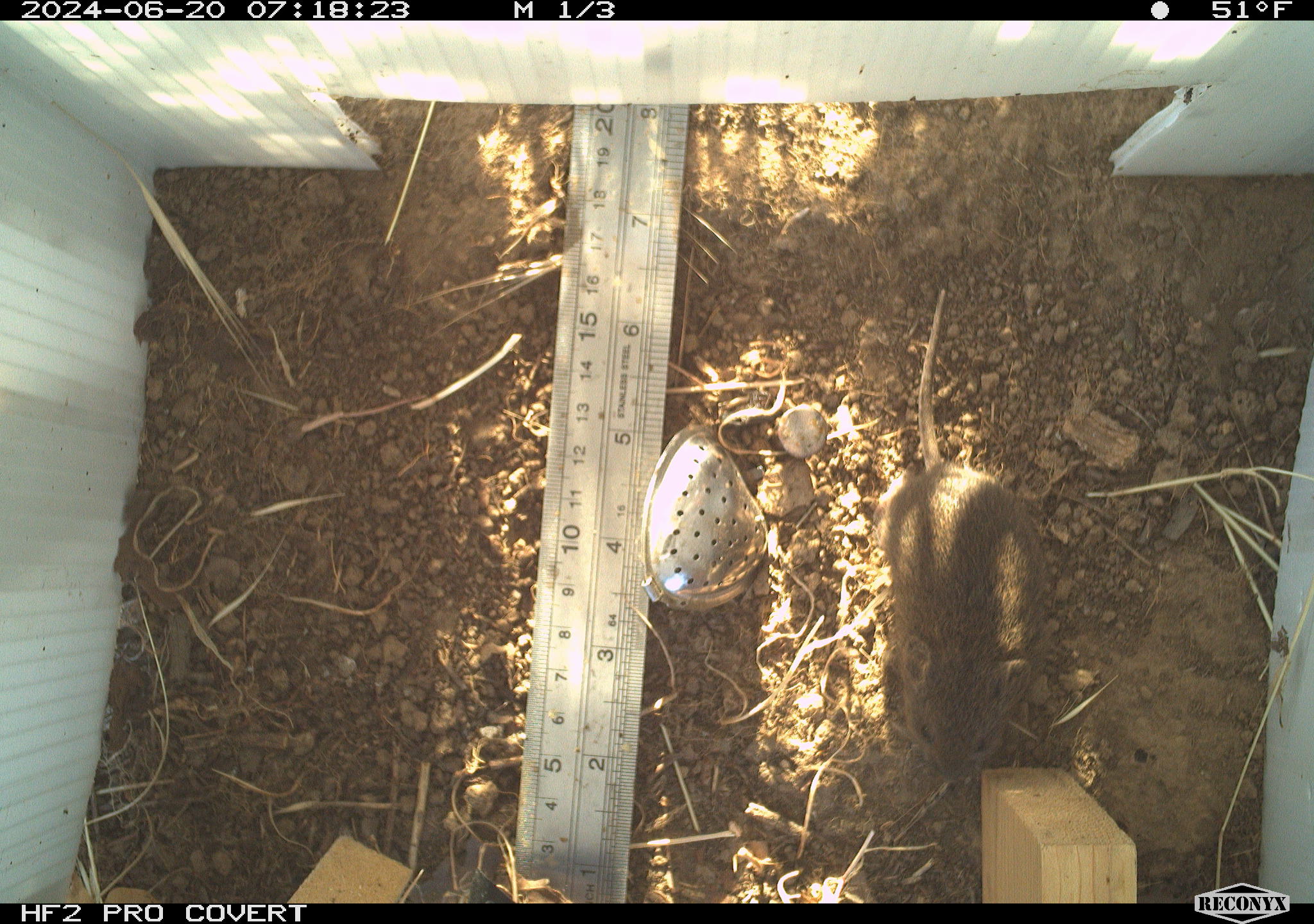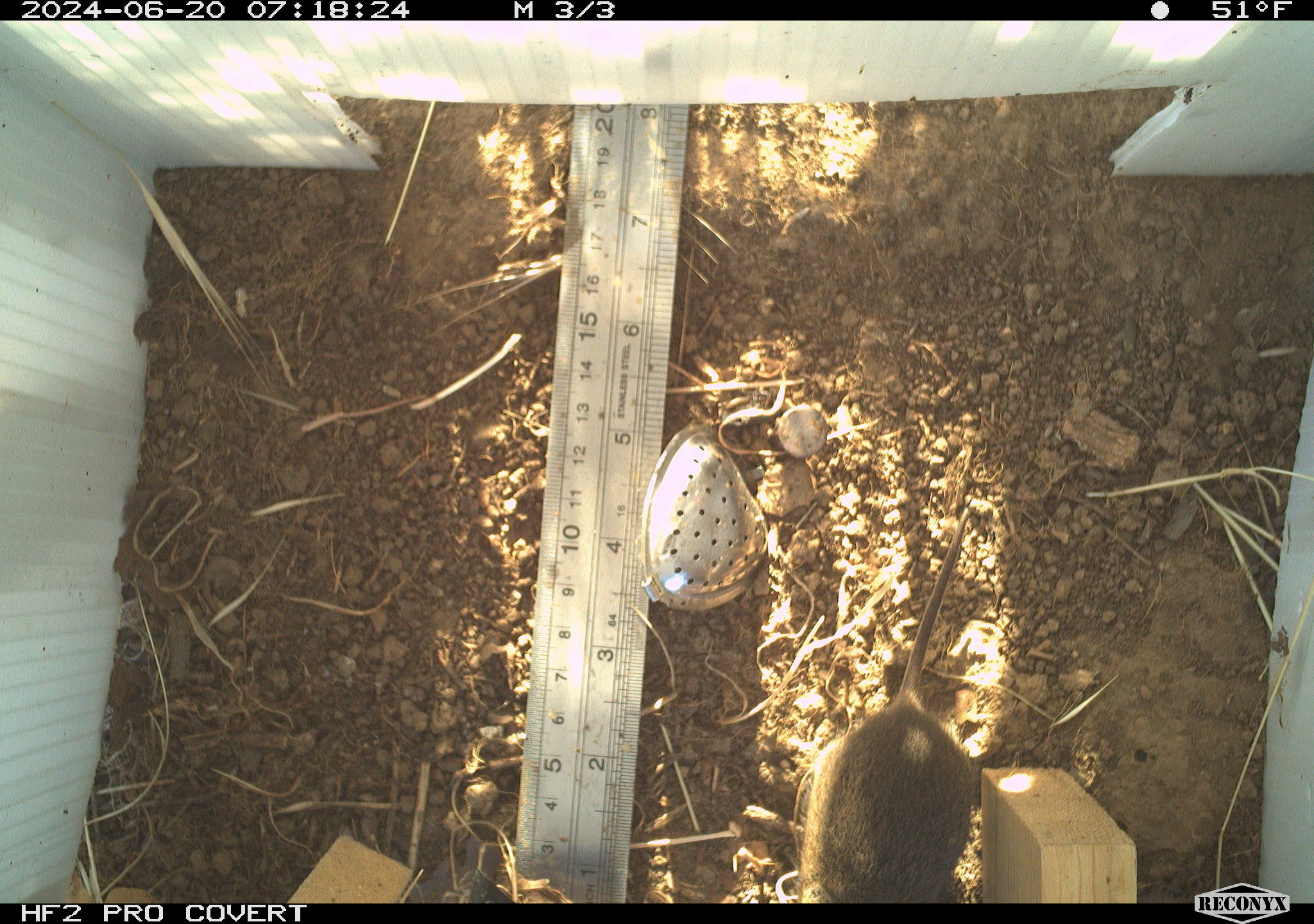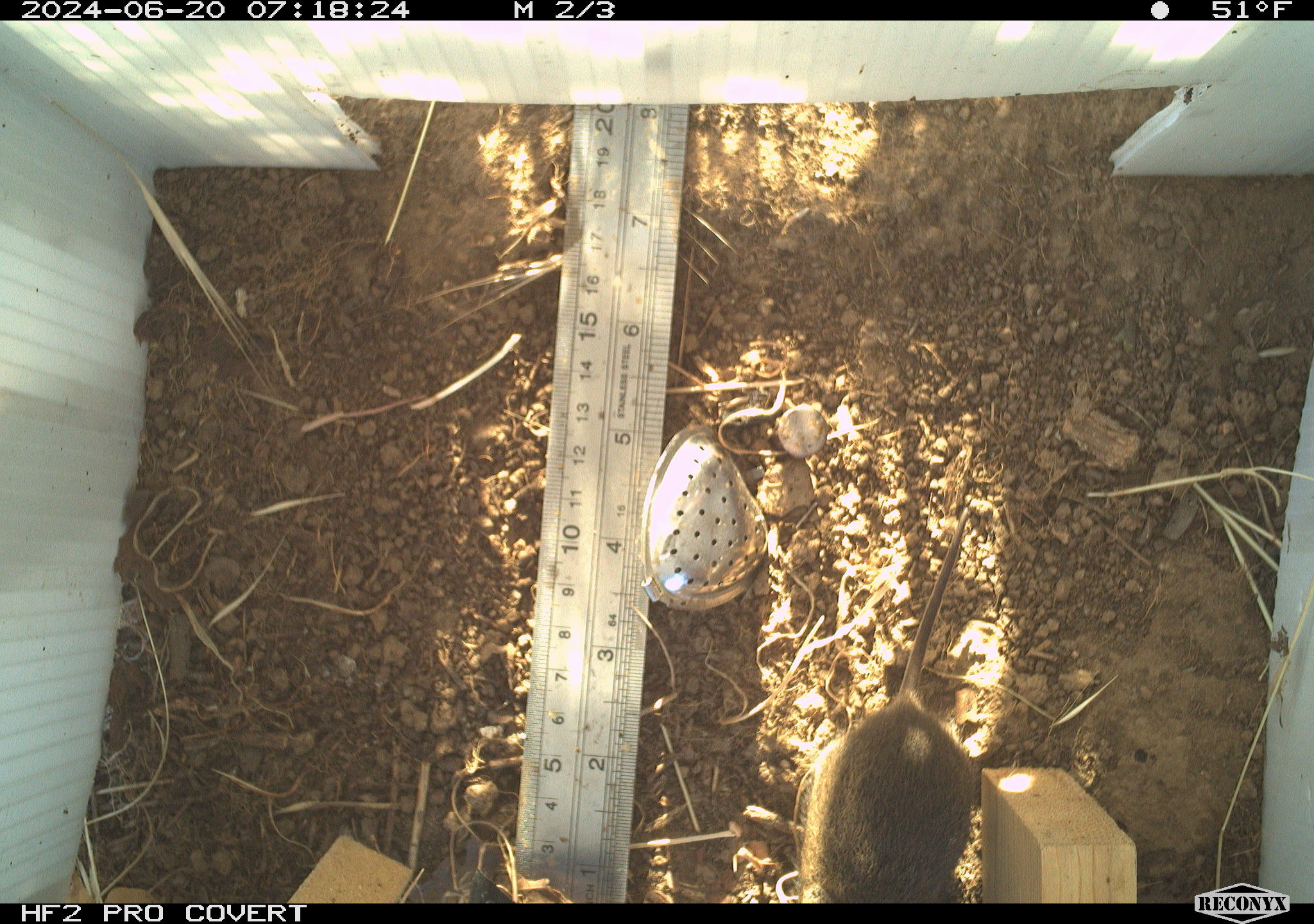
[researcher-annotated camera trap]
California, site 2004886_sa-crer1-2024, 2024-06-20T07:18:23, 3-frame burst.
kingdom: Animalia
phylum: Chordata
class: Mammalia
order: Rodentia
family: Cricetidae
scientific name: Arvicolinae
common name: voles, lemmings, and muskrats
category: arvicolinae subfamily